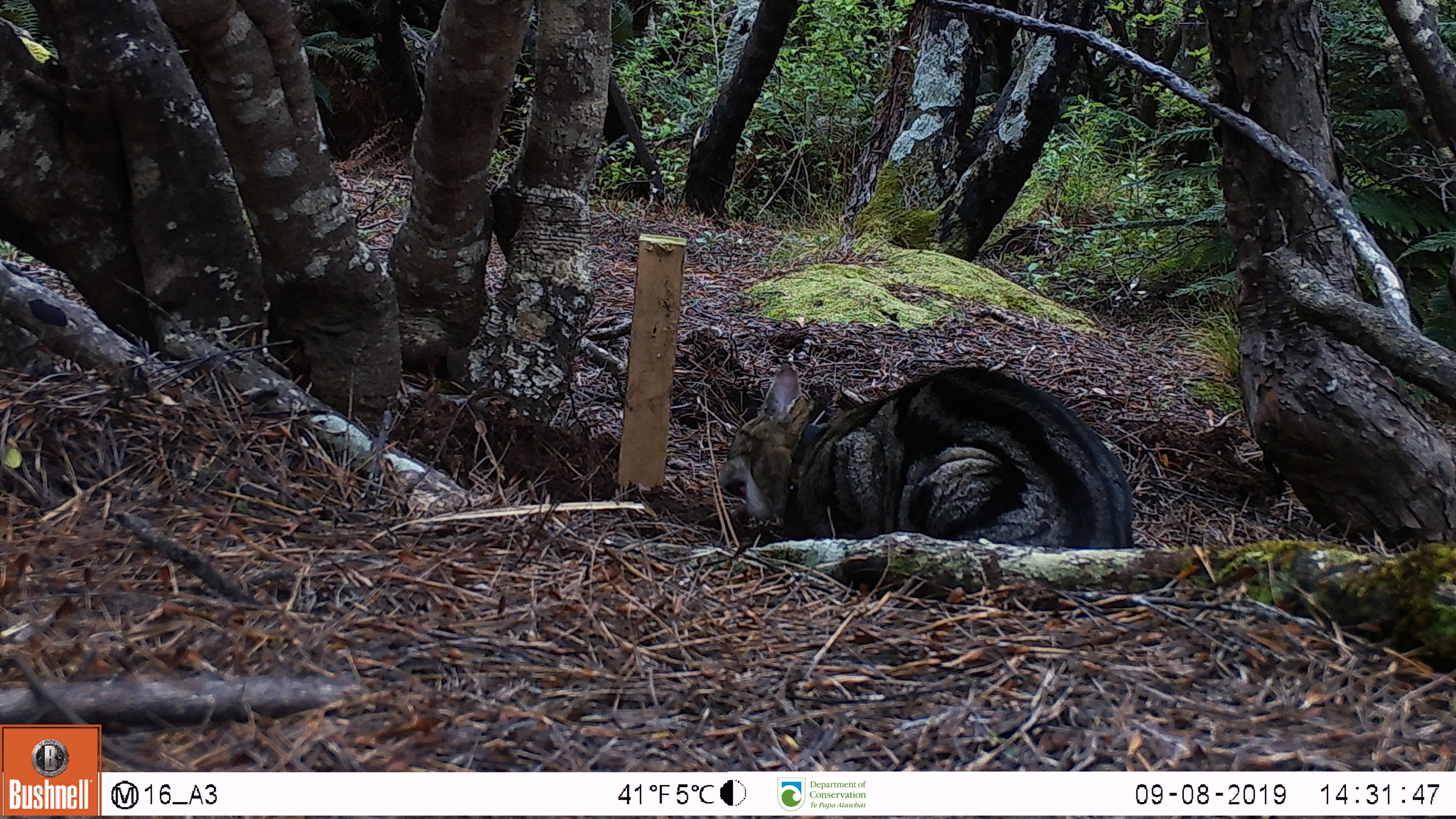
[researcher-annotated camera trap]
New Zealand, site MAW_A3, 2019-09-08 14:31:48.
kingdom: Animalia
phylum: Chordata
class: Mammalia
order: Carnivora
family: Felidae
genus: Felis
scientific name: Felis catus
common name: domestic cat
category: cat